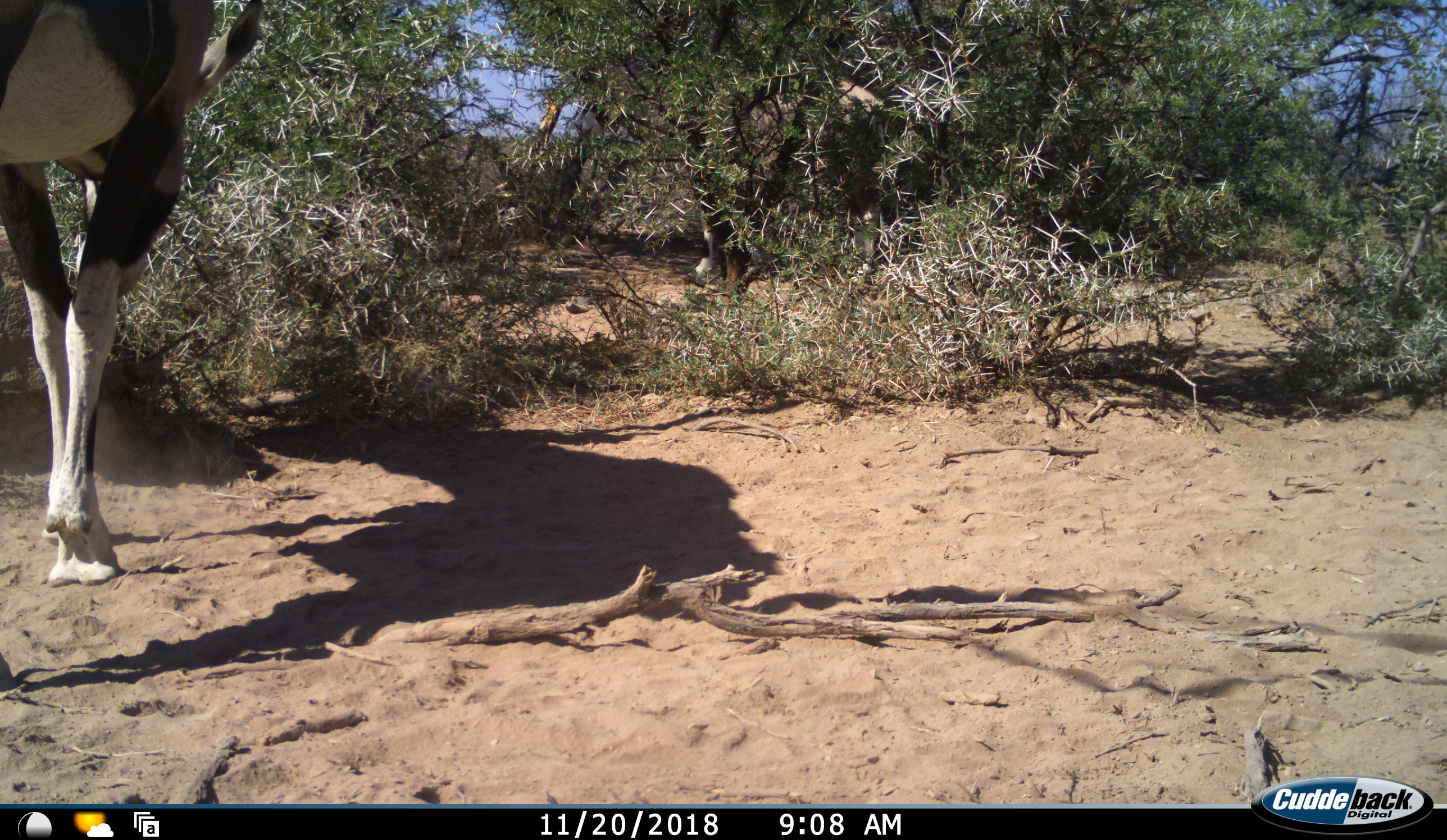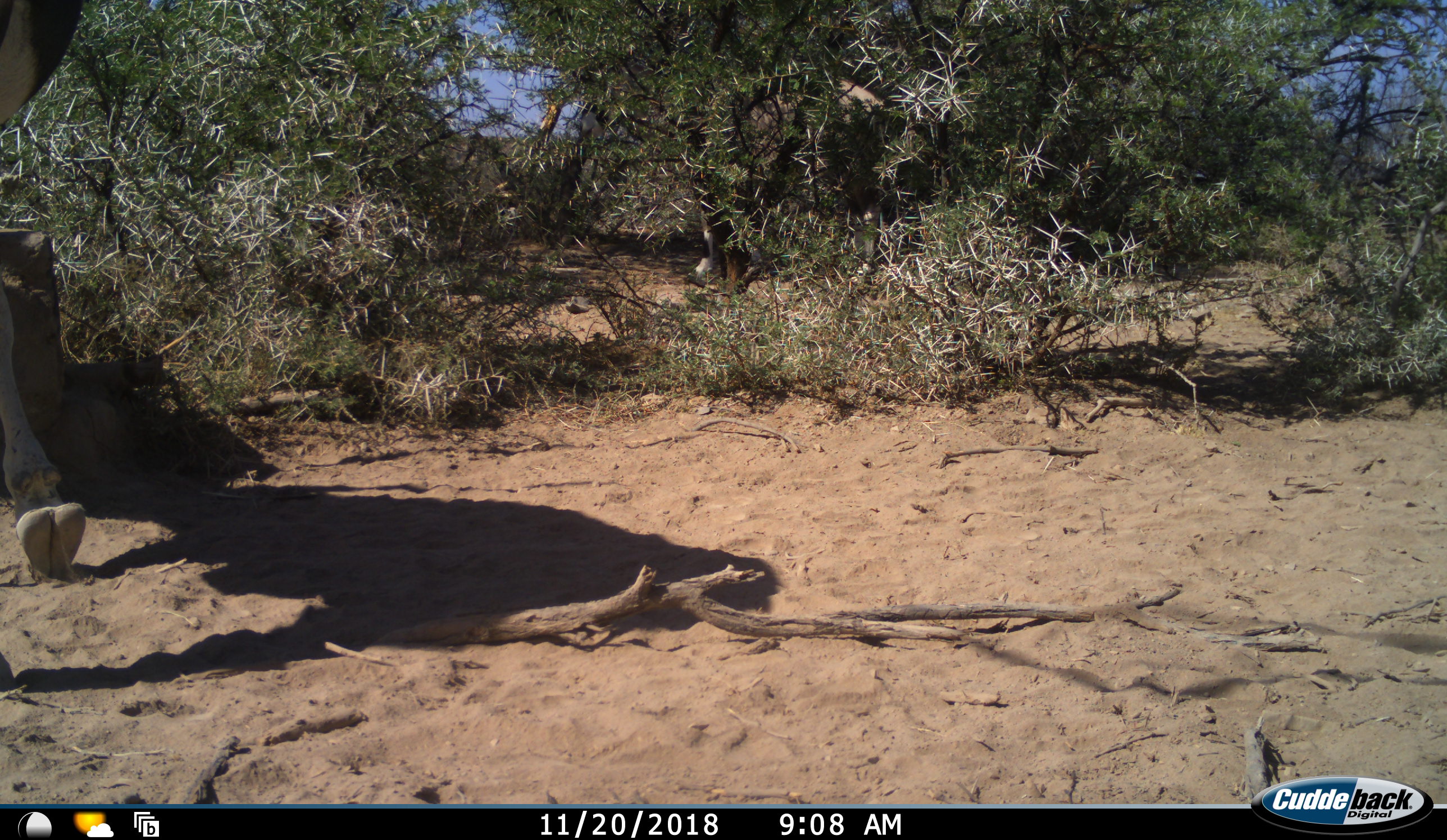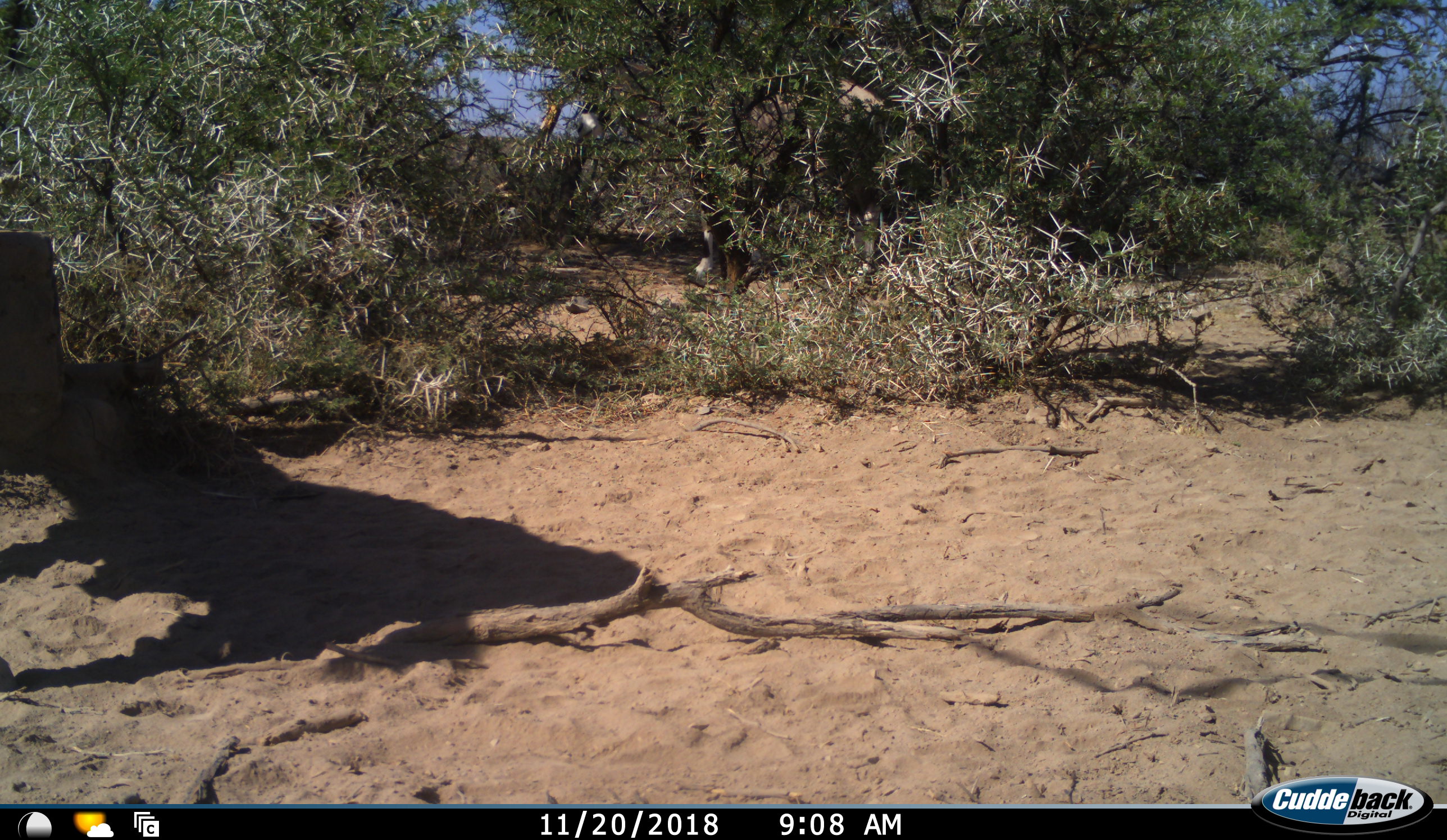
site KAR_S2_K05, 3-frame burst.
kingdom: Animalia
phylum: Chordata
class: Mammalia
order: Artiodactyla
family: Bovidae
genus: Oryx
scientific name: Oryx gazella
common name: gemsbok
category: oryx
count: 1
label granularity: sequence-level